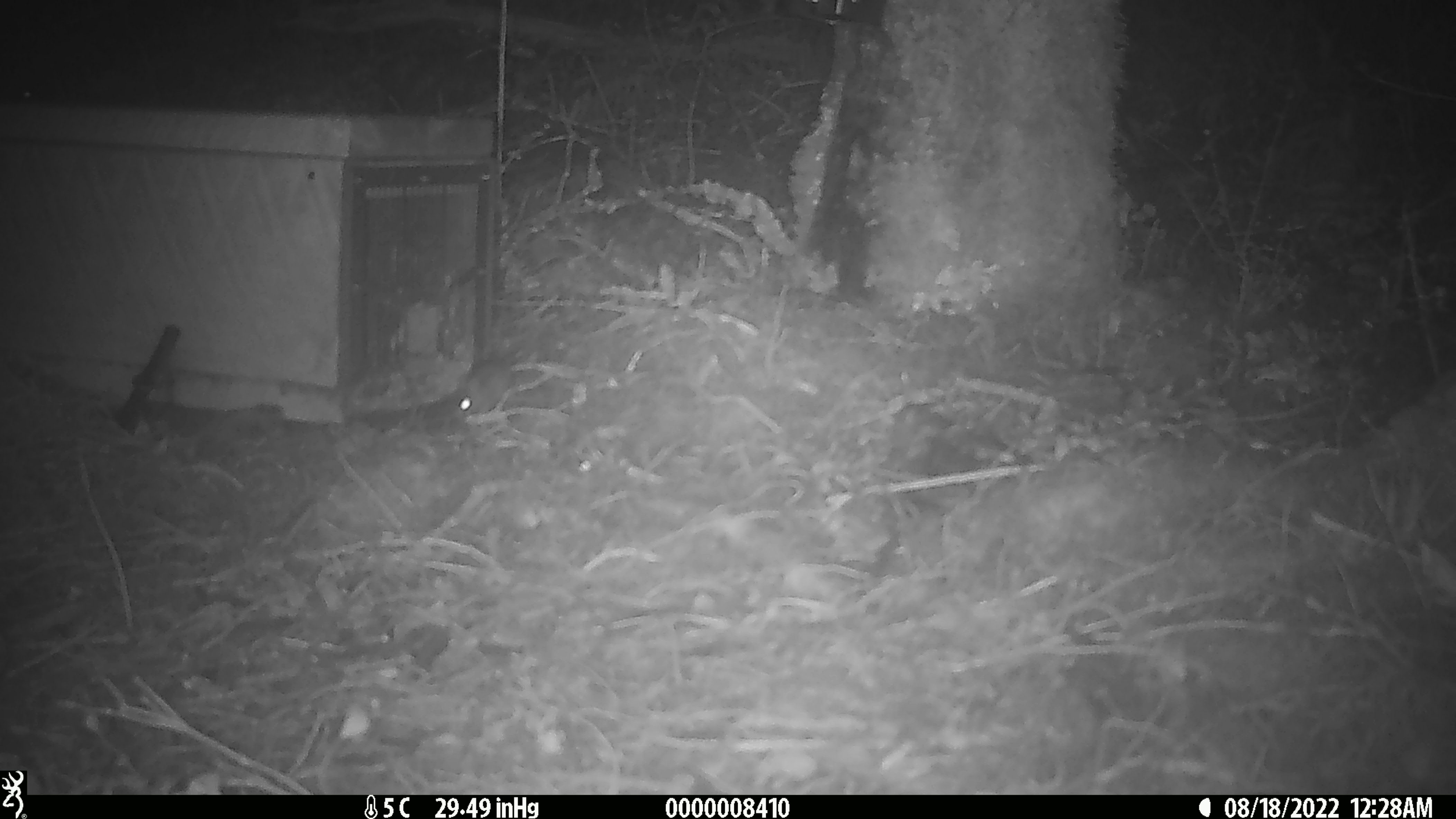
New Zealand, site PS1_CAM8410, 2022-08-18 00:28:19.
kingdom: Animalia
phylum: Chordata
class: Mammalia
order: Rodentia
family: Muridae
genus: Mus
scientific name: Mus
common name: mouse